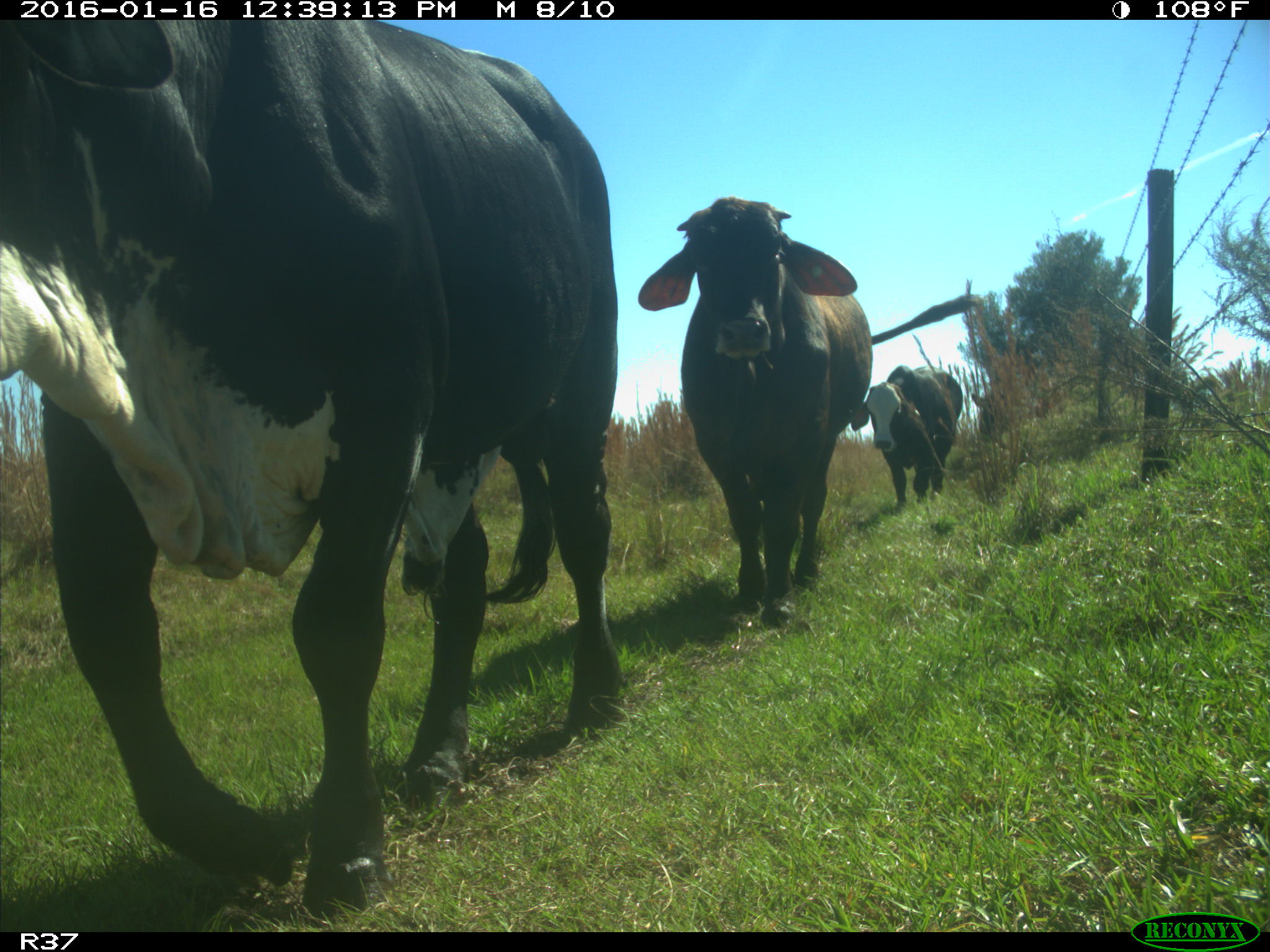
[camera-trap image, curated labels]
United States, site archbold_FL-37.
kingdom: Animalia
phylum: Chordata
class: Mammalia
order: Artiodactyla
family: Bovidae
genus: Bos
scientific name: Bos taurus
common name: domestic cow